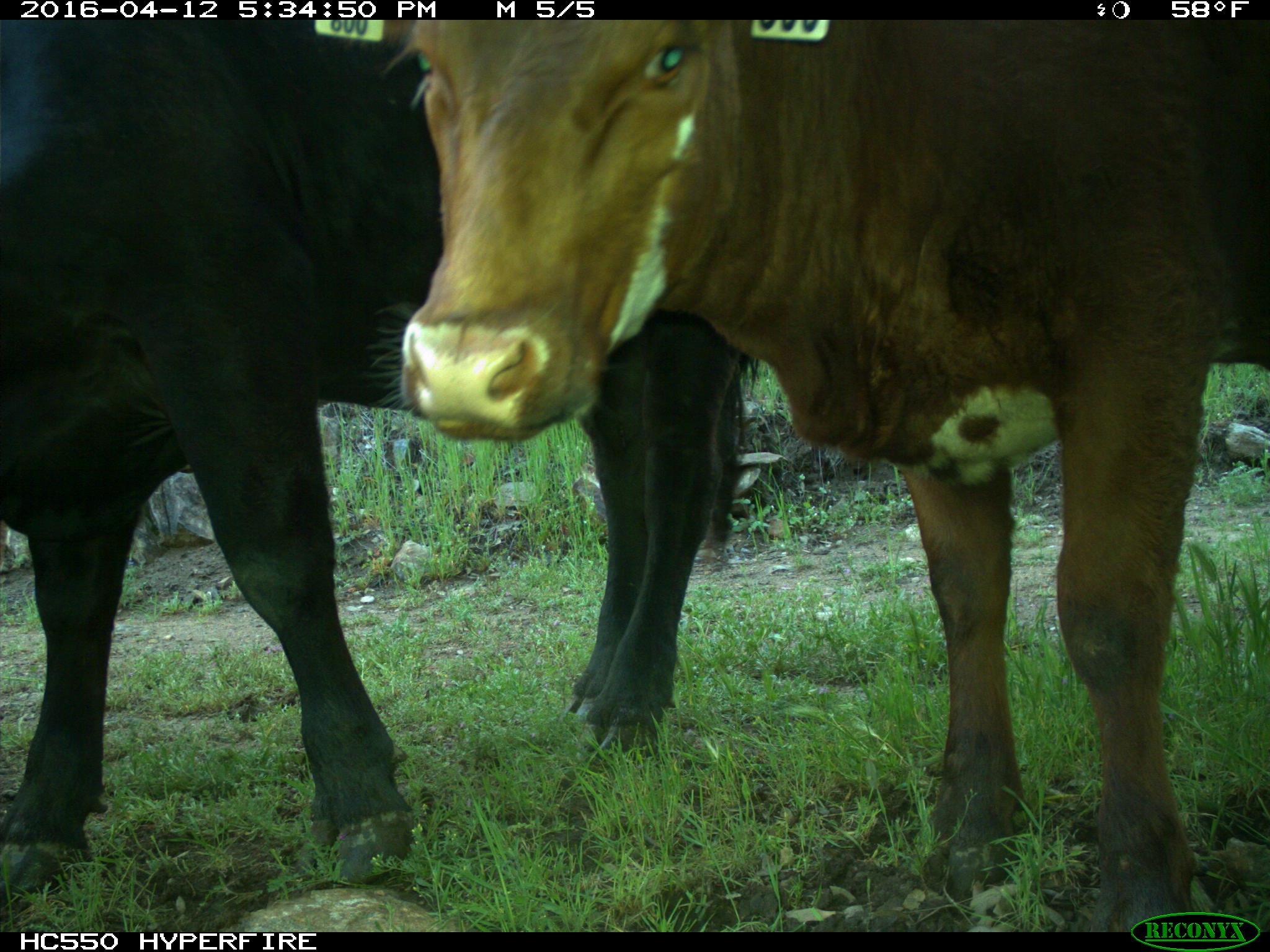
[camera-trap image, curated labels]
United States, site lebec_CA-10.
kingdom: Animalia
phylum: Chordata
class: Mammalia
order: Artiodactyla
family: Bovidae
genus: Bos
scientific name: Bos taurus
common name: domestic cow